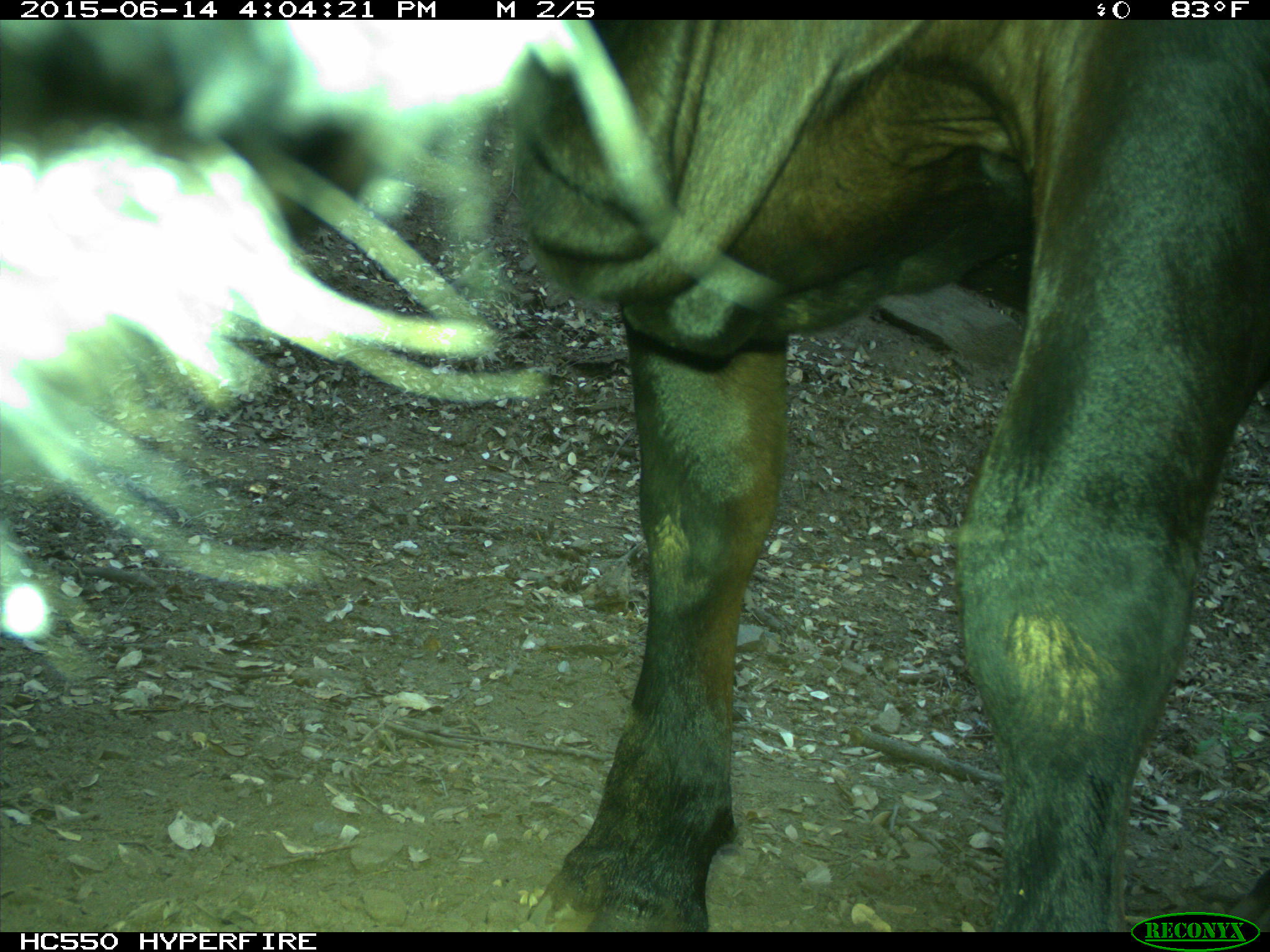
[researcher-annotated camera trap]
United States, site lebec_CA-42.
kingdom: Animalia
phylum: Chordata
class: Mammalia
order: Artiodactyla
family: Bovidae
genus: Bos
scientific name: Bos taurus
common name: domestic cow